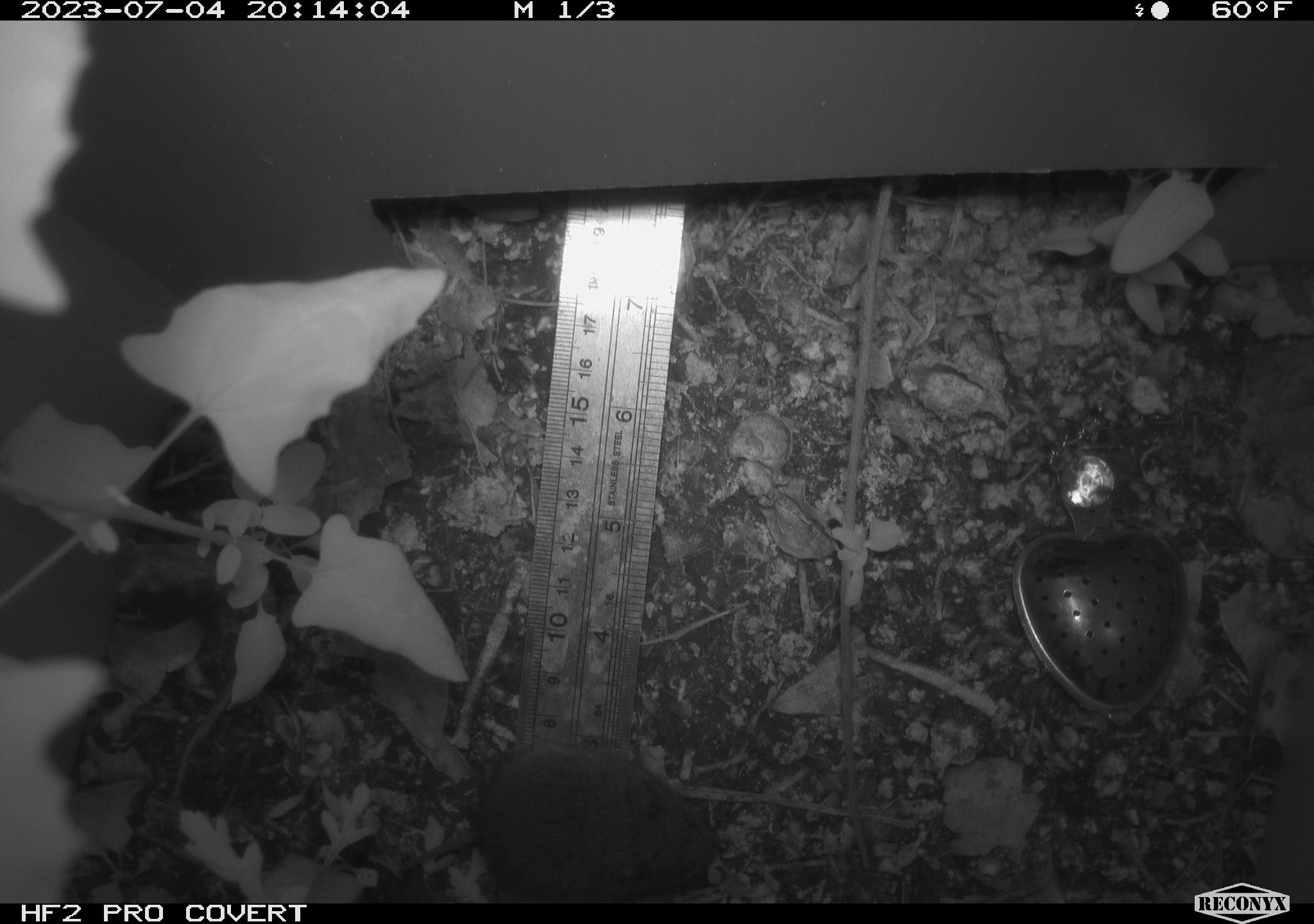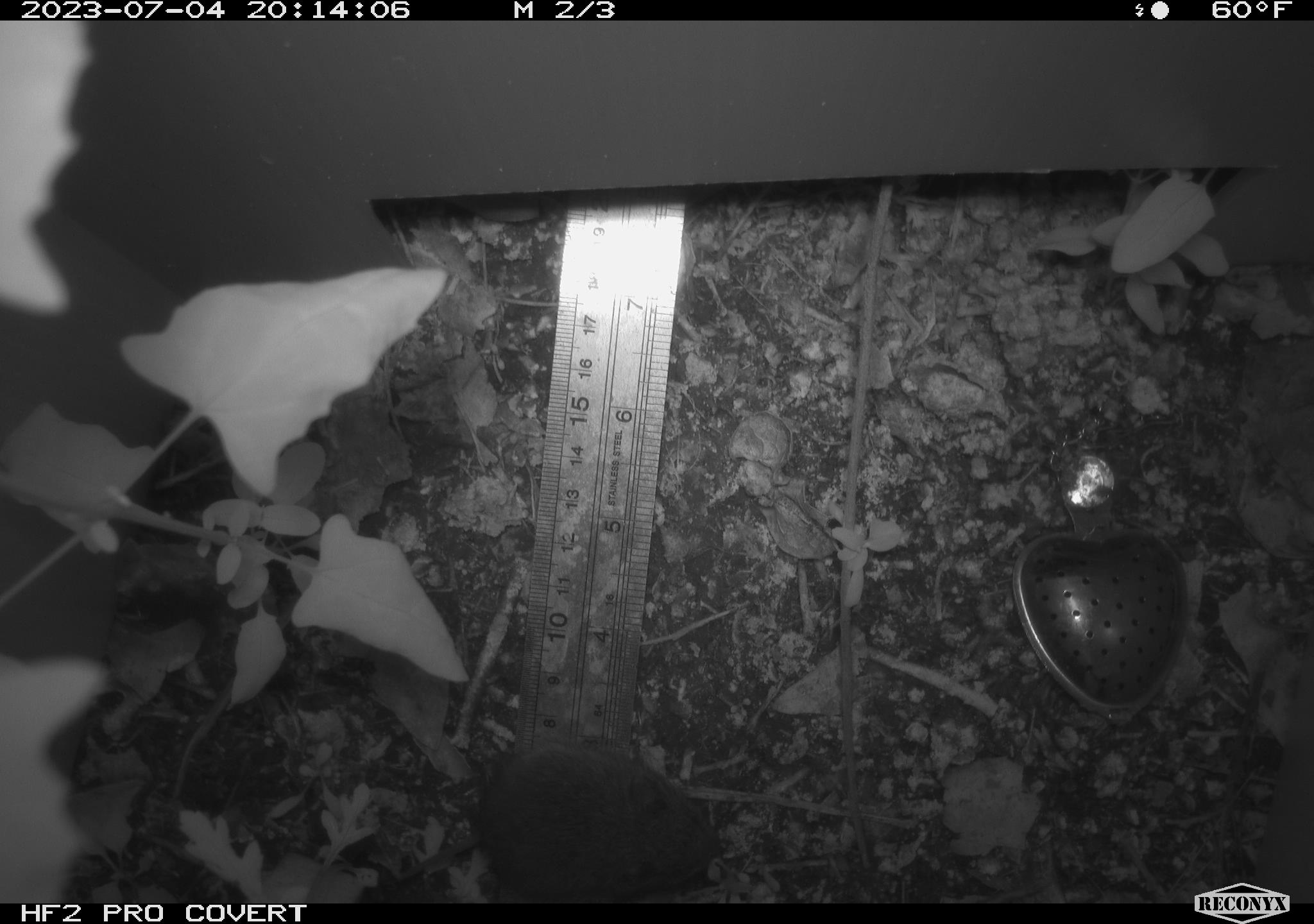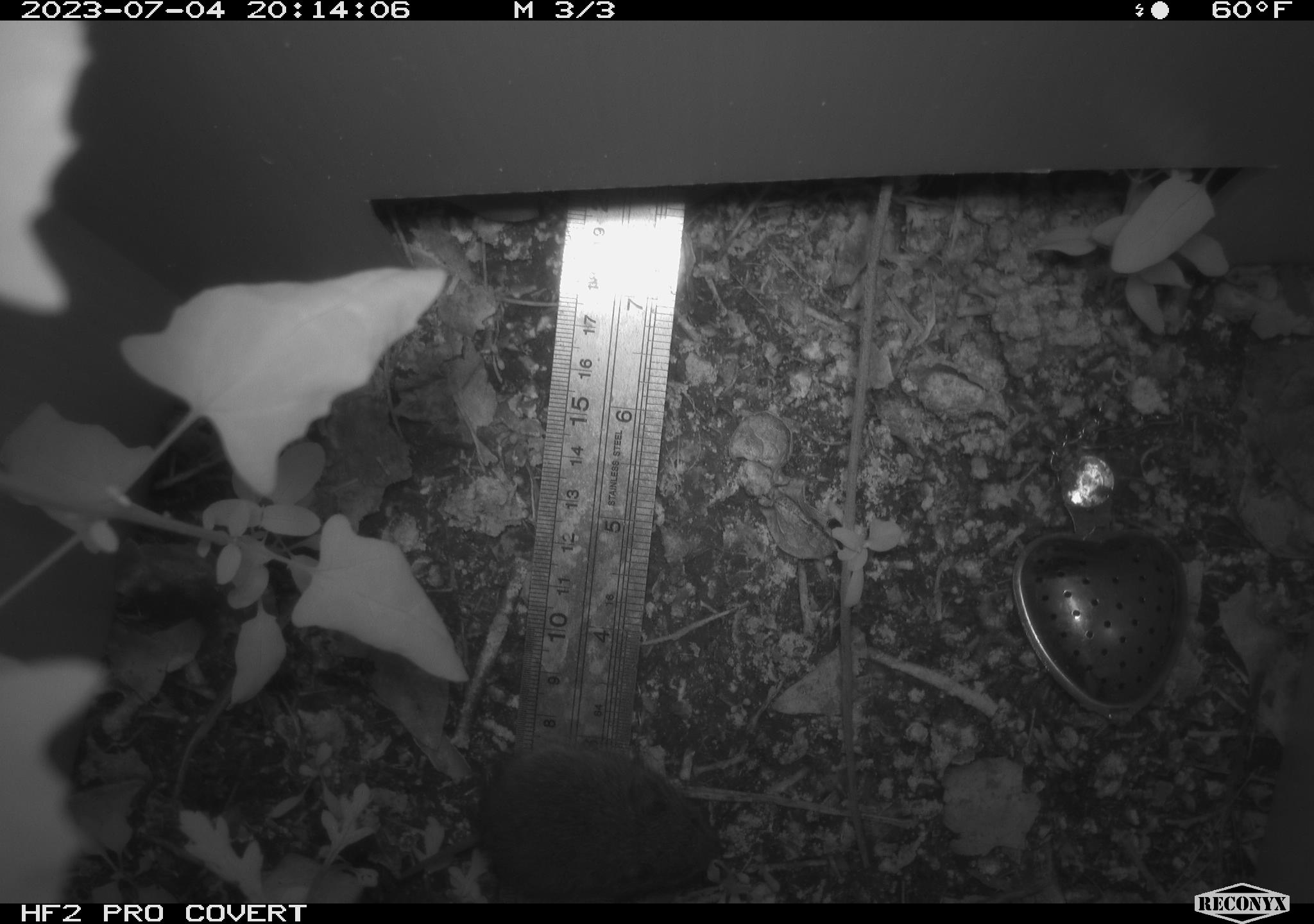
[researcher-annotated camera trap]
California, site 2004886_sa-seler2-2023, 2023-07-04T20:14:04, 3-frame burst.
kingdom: Animalia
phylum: Chordata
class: Mammalia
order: Rodentia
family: Cricetidae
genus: Microtus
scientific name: Microtus californicus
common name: california vole